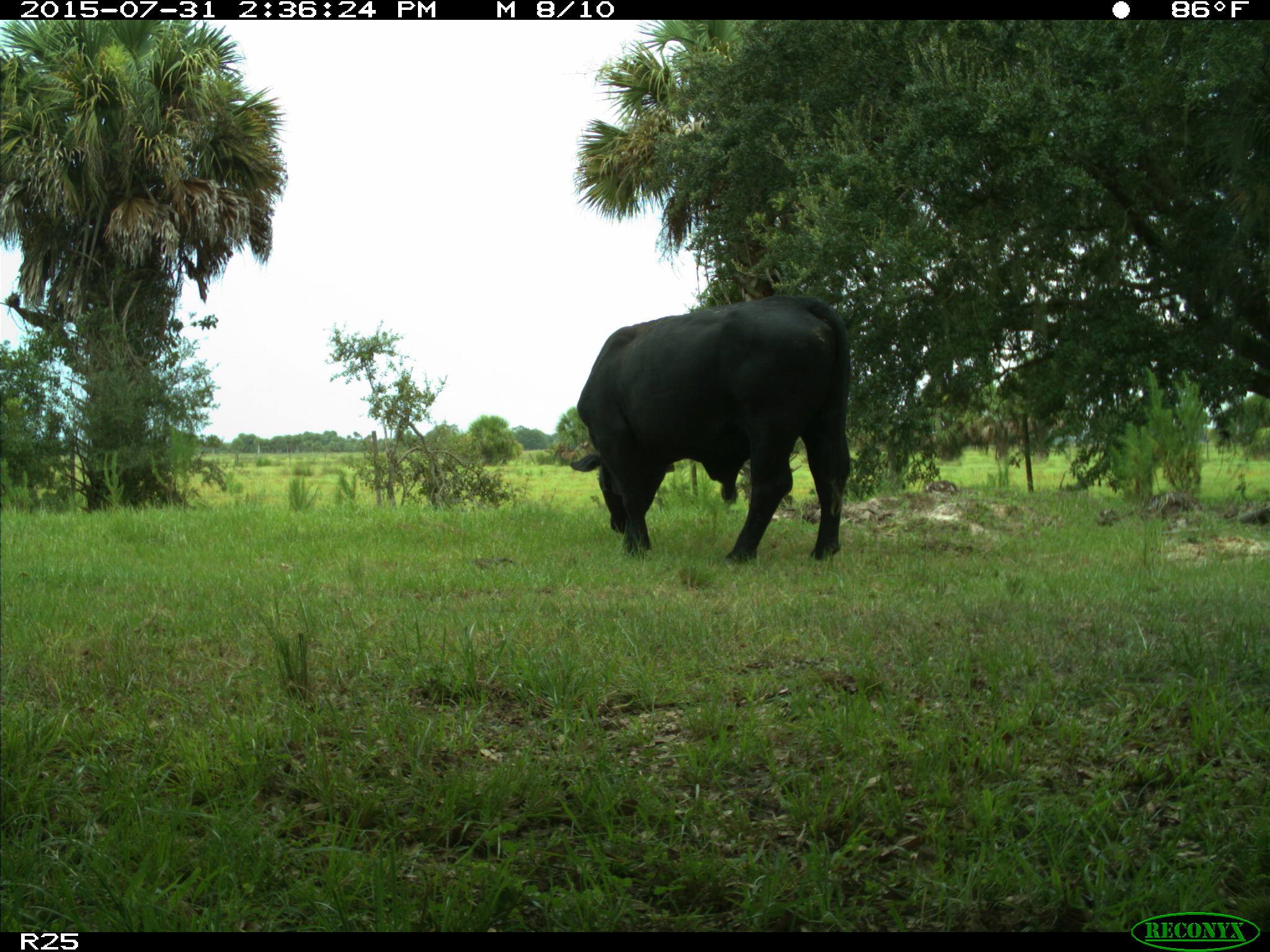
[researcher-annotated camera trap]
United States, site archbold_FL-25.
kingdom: Animalia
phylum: Chordata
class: Mammalia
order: Artiodactyla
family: Bovidae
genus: Bos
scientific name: Bos taurus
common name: domestic cow